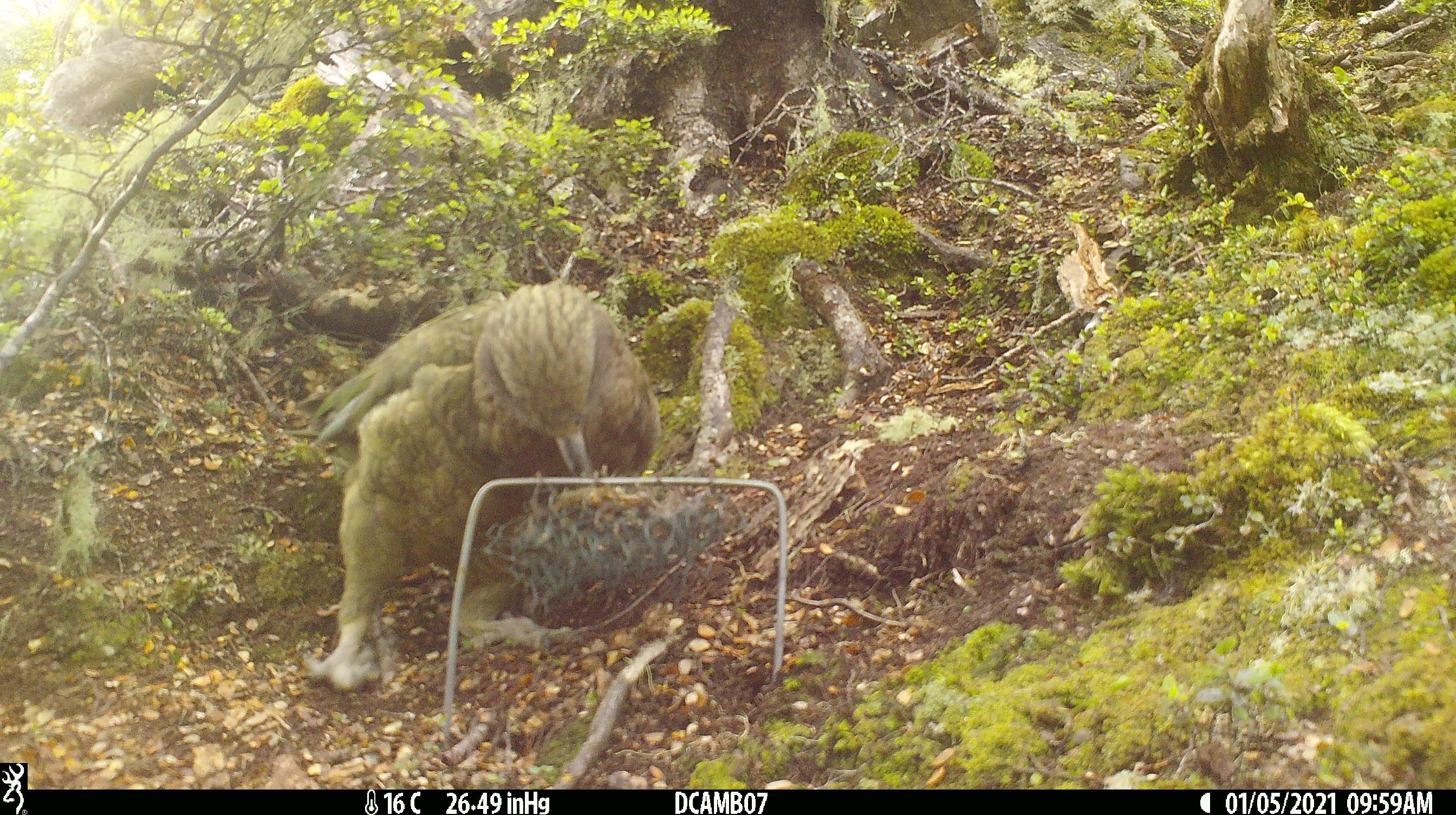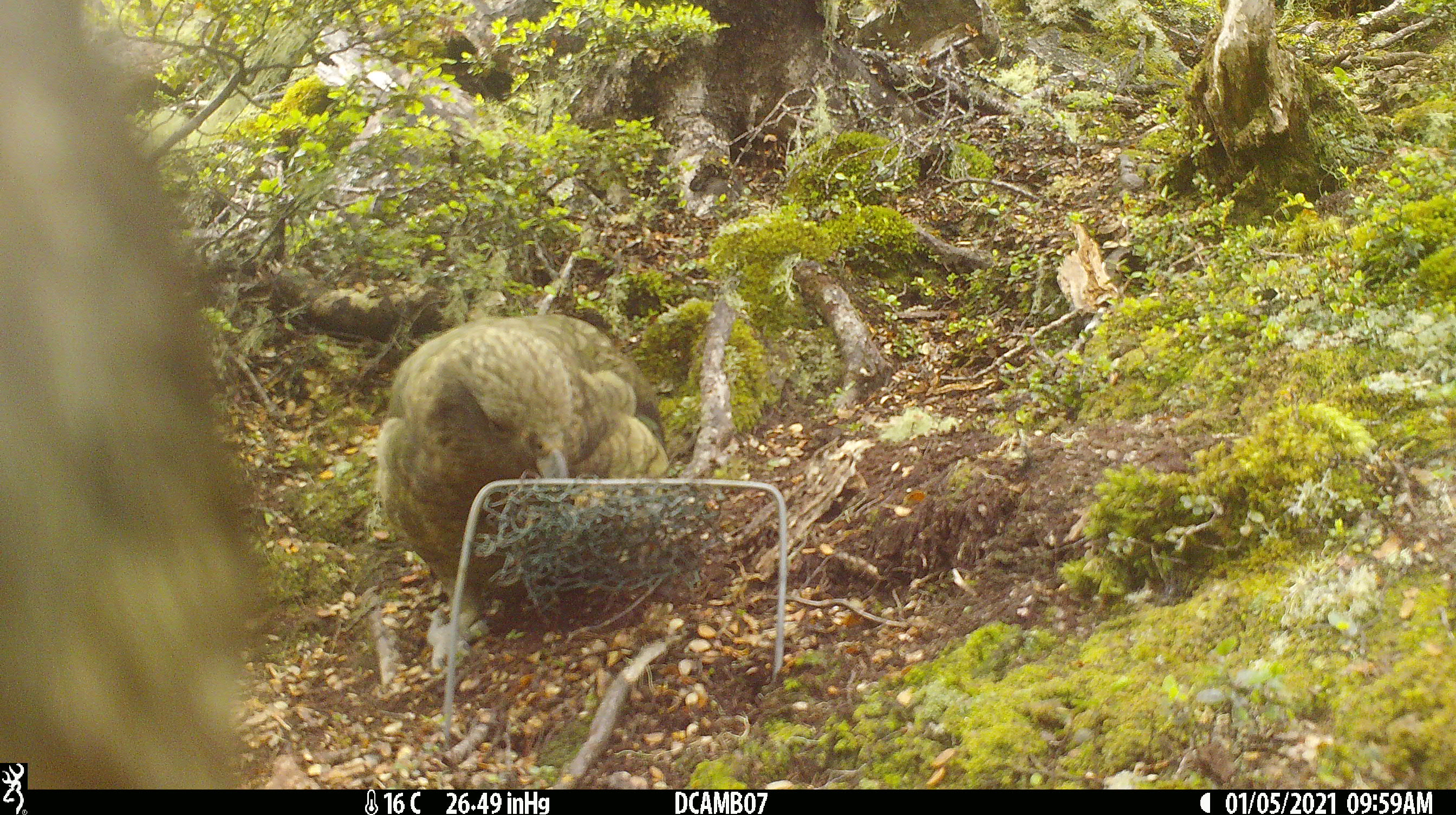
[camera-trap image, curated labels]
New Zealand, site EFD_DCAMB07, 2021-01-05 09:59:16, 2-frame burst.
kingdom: Animalia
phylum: Chordata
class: Aves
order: Psittaciformes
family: Strigopidae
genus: Nestor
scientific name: Nestor notabilis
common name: kea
Kea (Nestor notabilis).